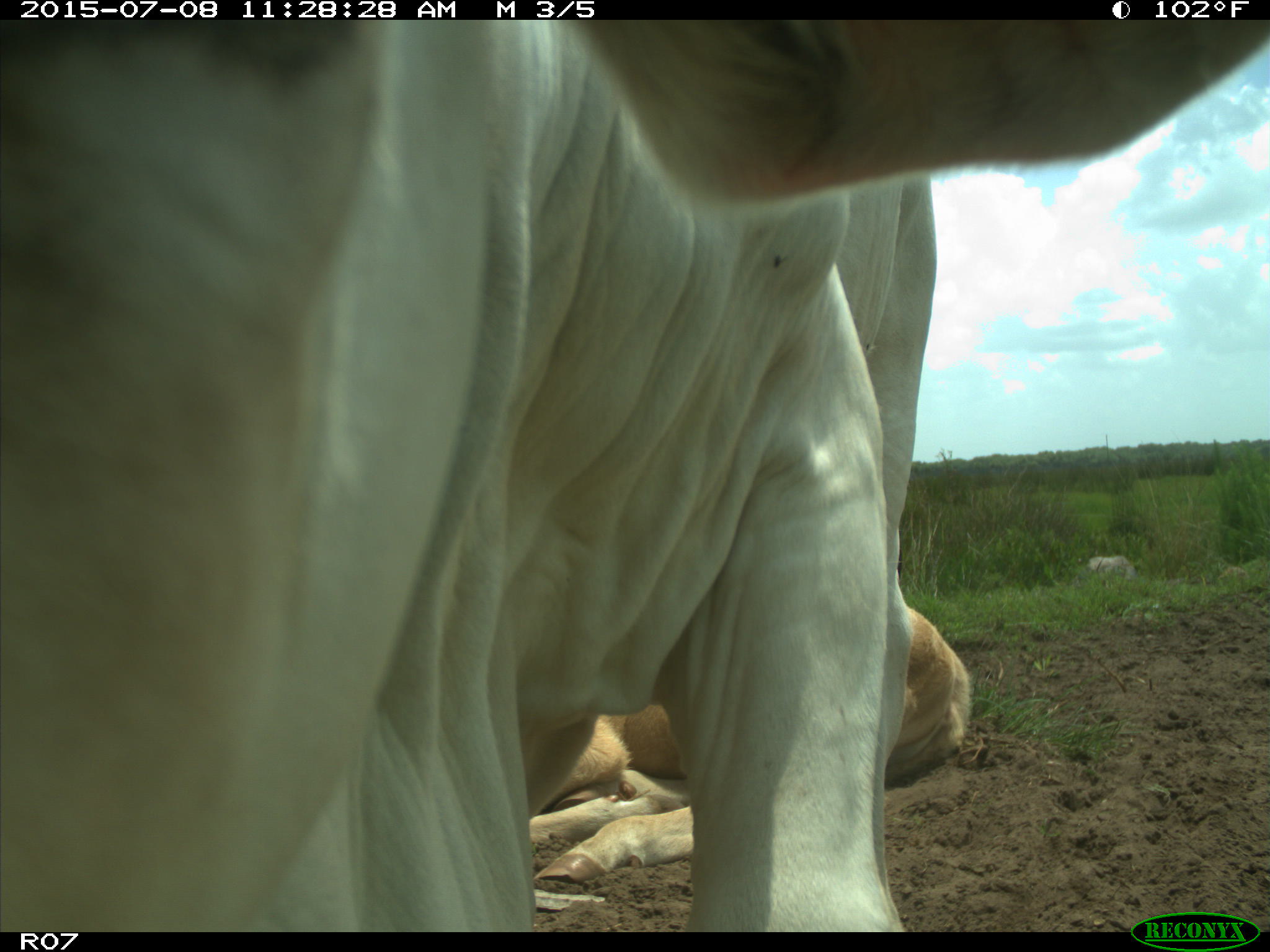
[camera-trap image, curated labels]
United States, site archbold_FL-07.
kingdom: Animalia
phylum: Chordata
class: Mammalia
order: Artiodactyla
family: Bovidae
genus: Bos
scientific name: Bos taurus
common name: domestic cow